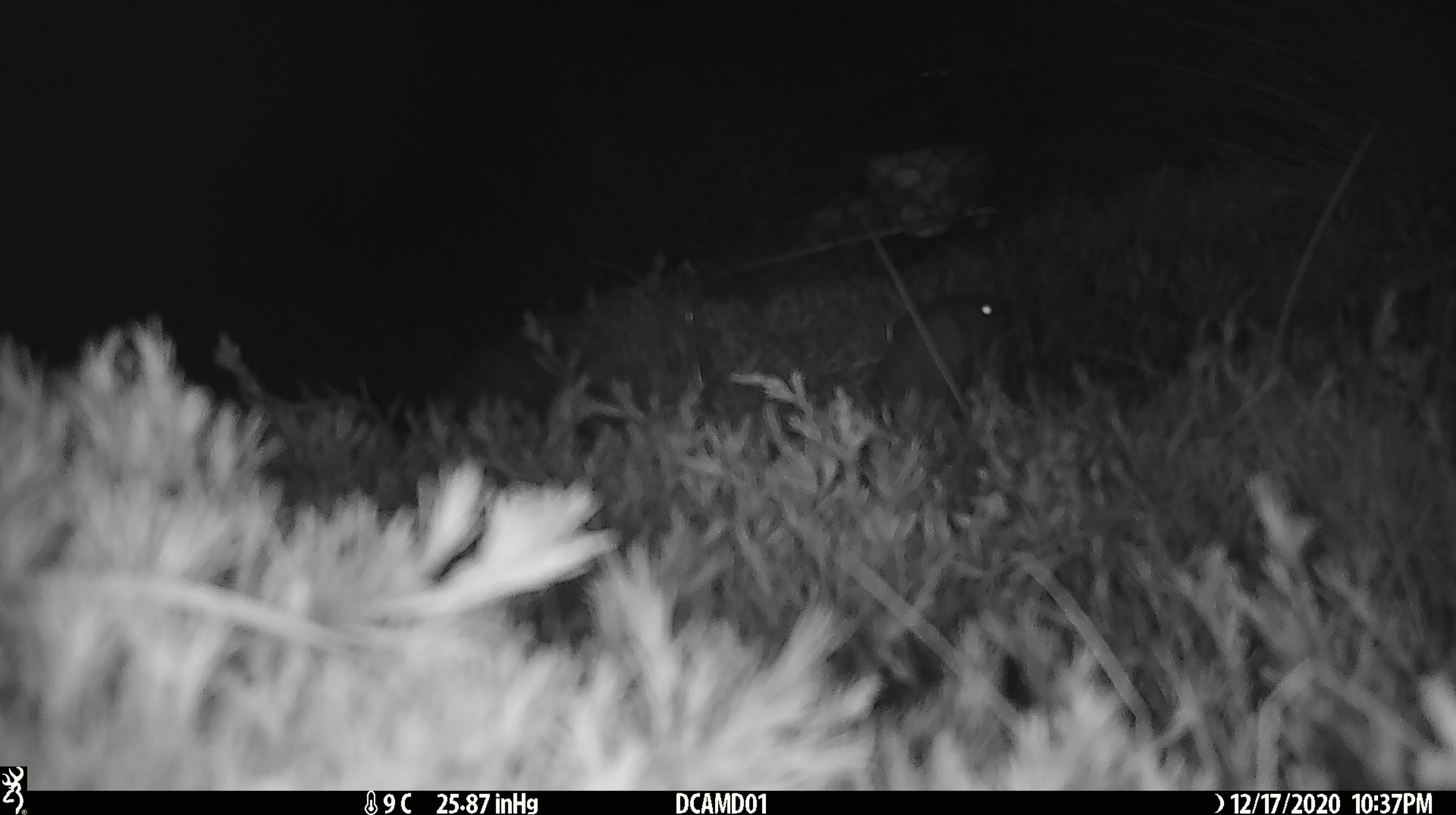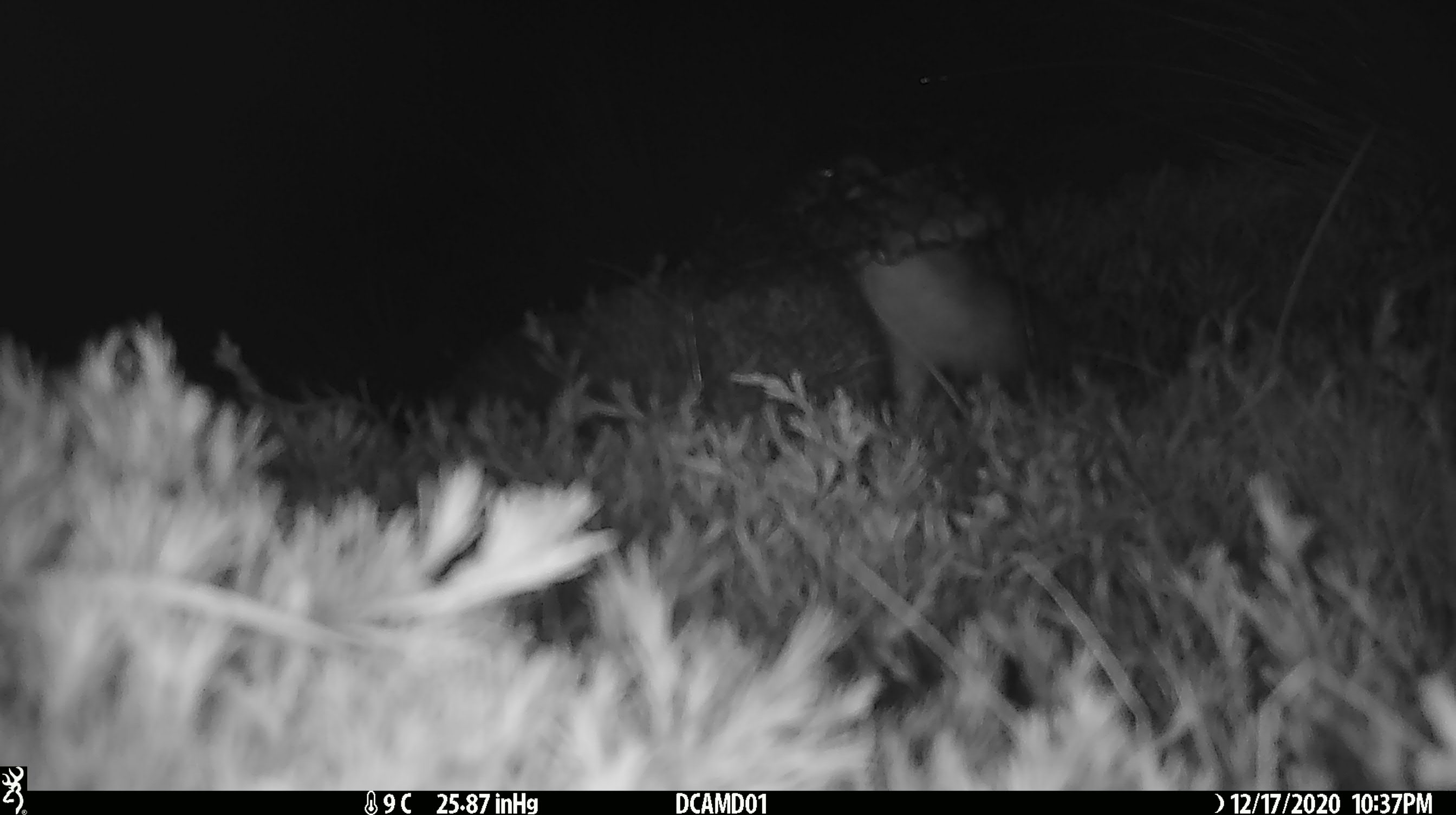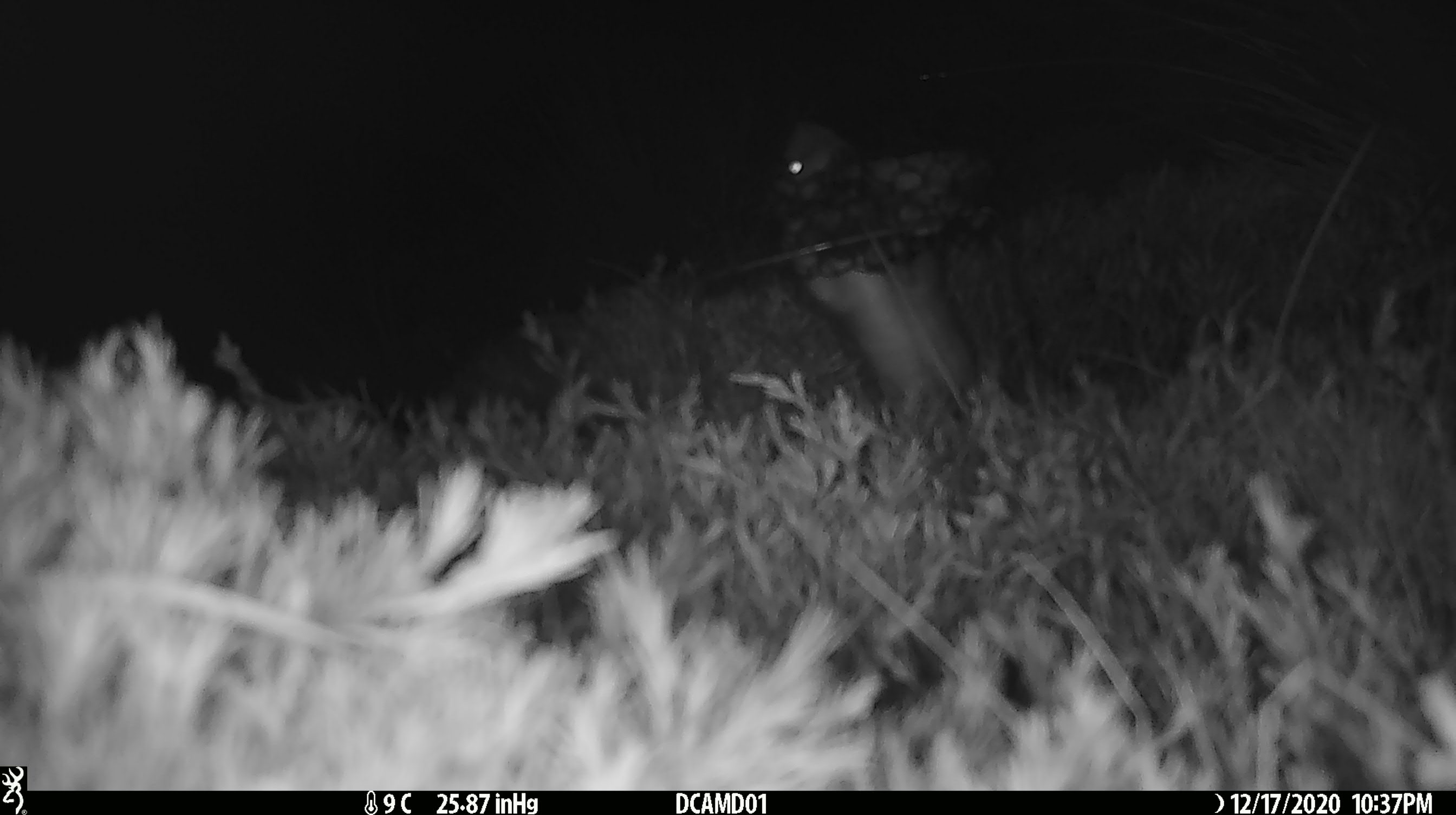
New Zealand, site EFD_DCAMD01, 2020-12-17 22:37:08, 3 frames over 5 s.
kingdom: Animalia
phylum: Chordata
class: Mammalia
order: Carnivora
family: Mustelidae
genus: Mustela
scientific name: Mustela erminea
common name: stoat